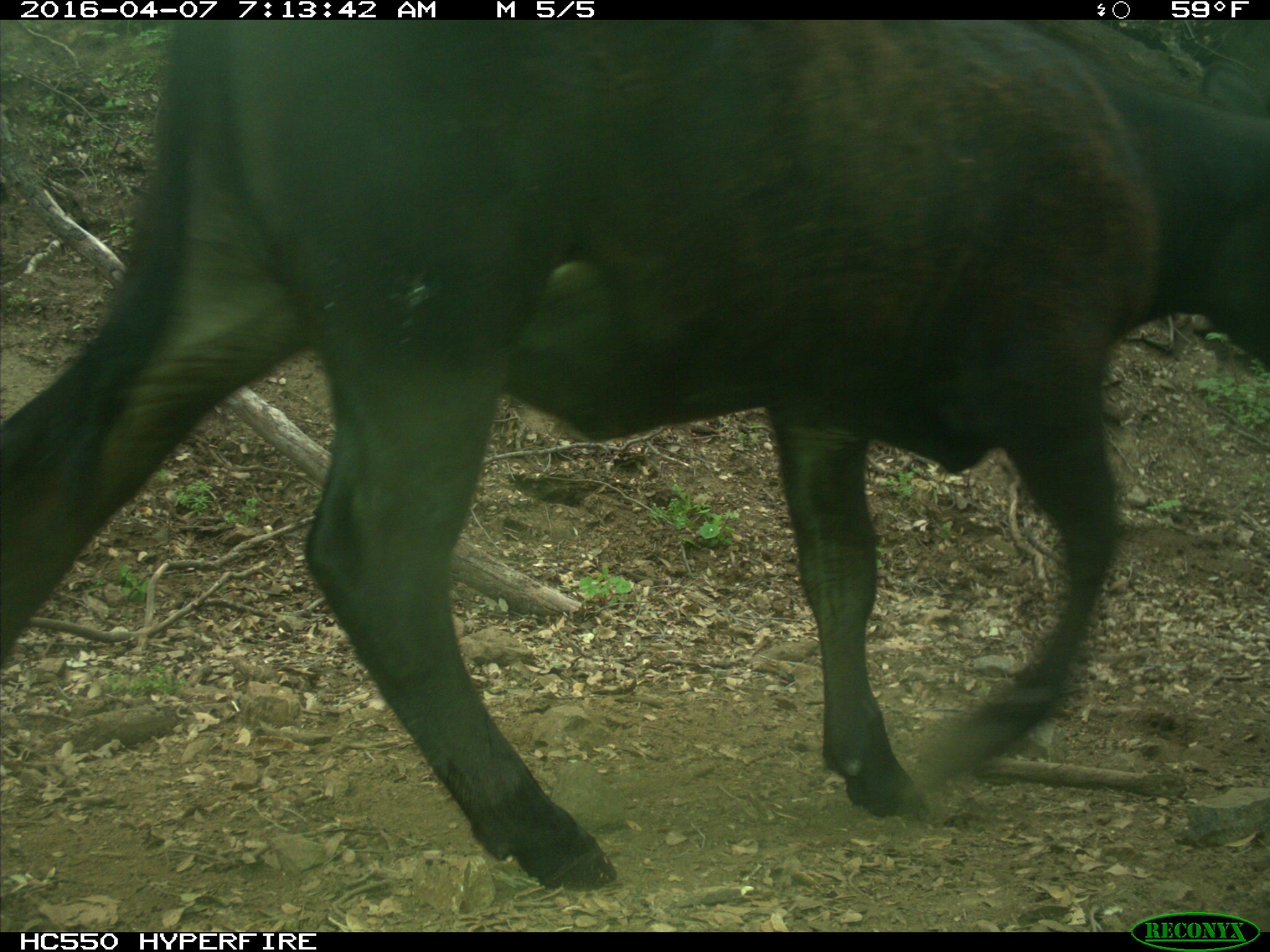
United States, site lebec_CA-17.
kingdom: Animalia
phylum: Chordata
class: Mammalia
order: Artiodactyla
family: Bovidae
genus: Bos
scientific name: Bos taurus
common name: domestic cow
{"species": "Bos taurus (domestic cow)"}